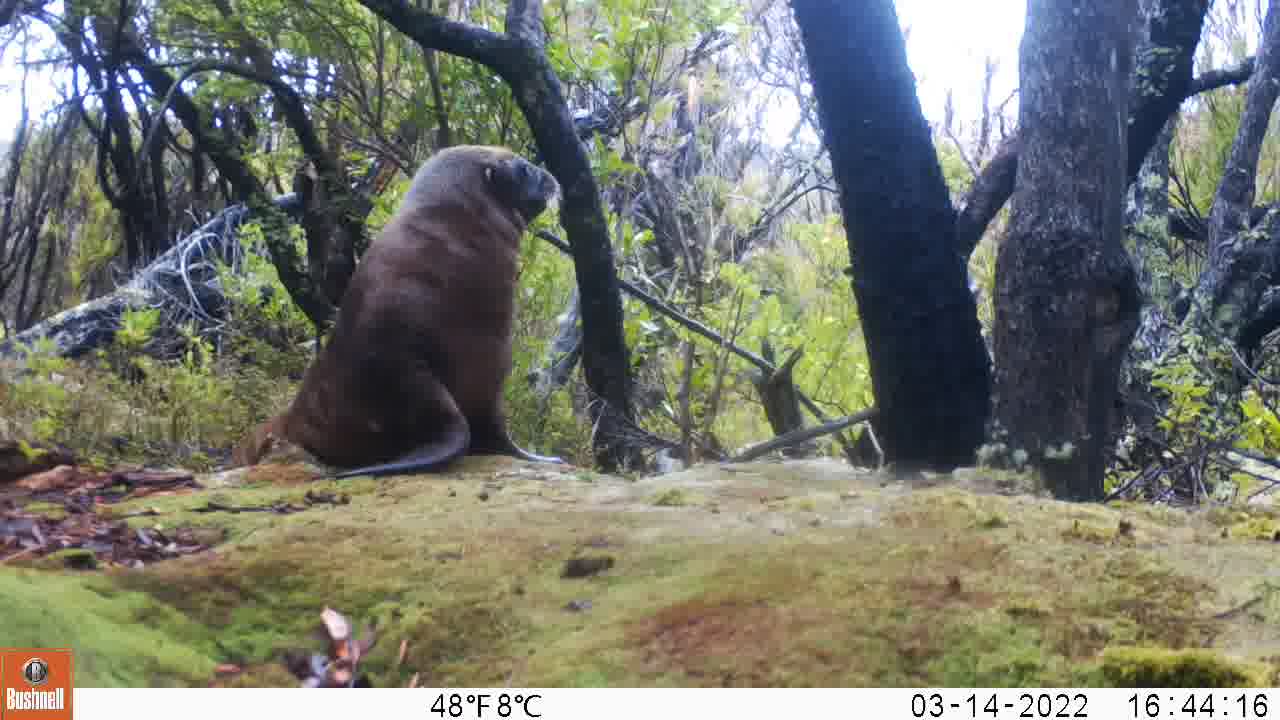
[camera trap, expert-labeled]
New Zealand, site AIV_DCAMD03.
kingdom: Animalia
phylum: Chordata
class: Mammalia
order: Carnivora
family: Otariidae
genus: Phocarctos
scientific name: Phocarctos hookeri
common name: new zealand sea lion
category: sealion